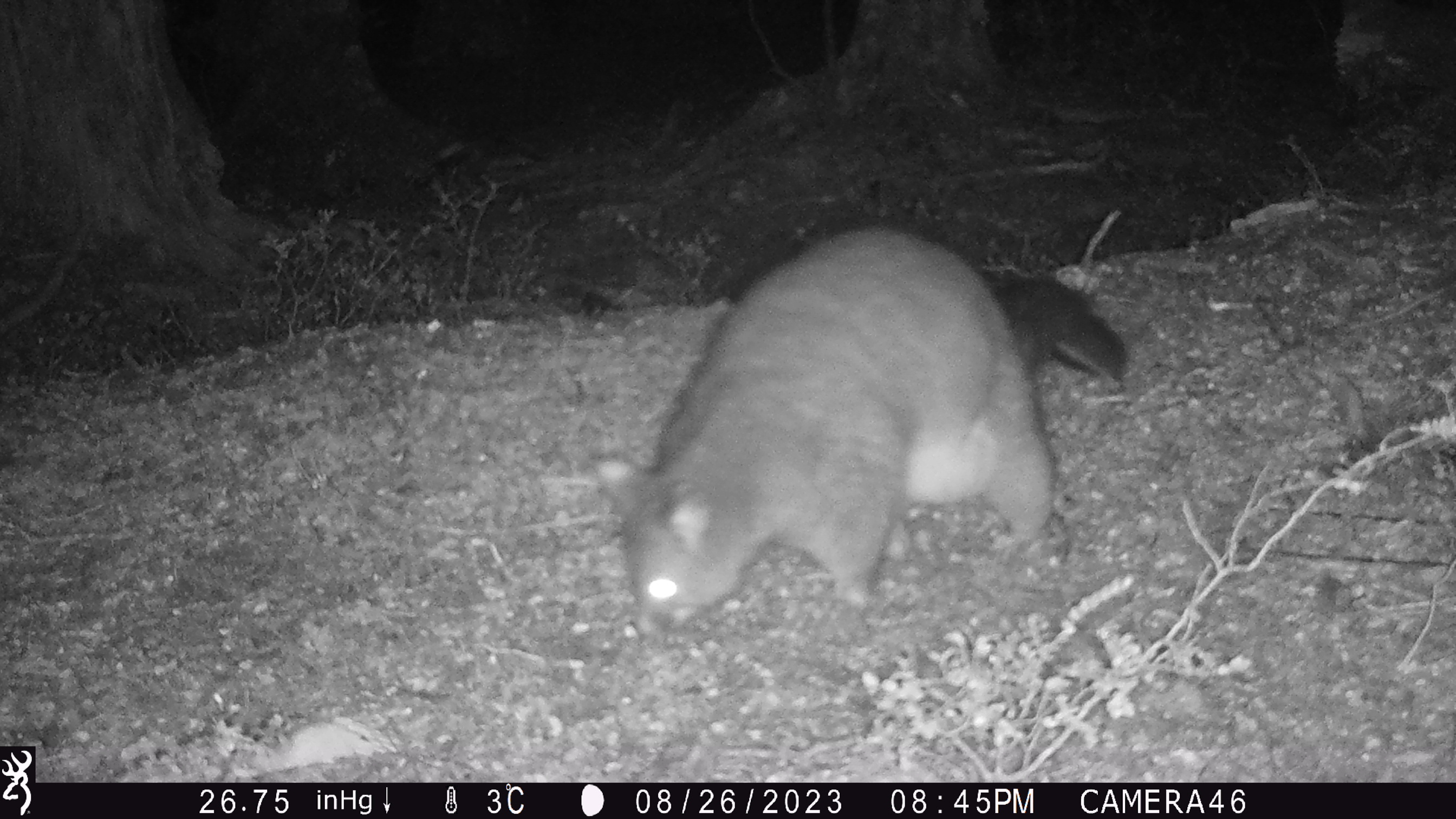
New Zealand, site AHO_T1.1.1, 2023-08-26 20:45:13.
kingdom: Animalia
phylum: Chordata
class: Mammalia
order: Carnivora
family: Mustelidae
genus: Mustela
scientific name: Mustela erminea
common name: stoat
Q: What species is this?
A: Stoat (Mustela erminea).